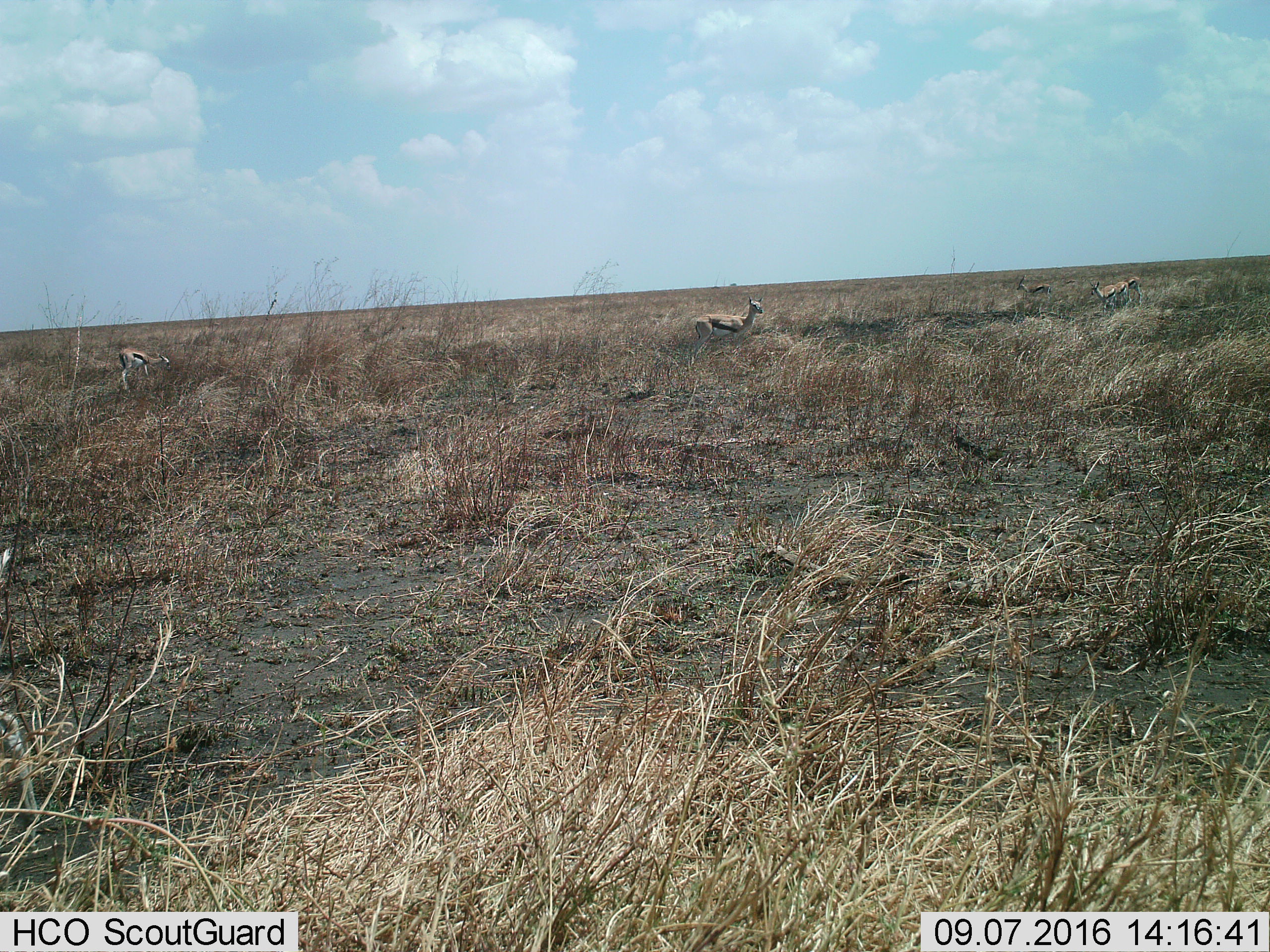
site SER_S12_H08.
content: unidentified animal